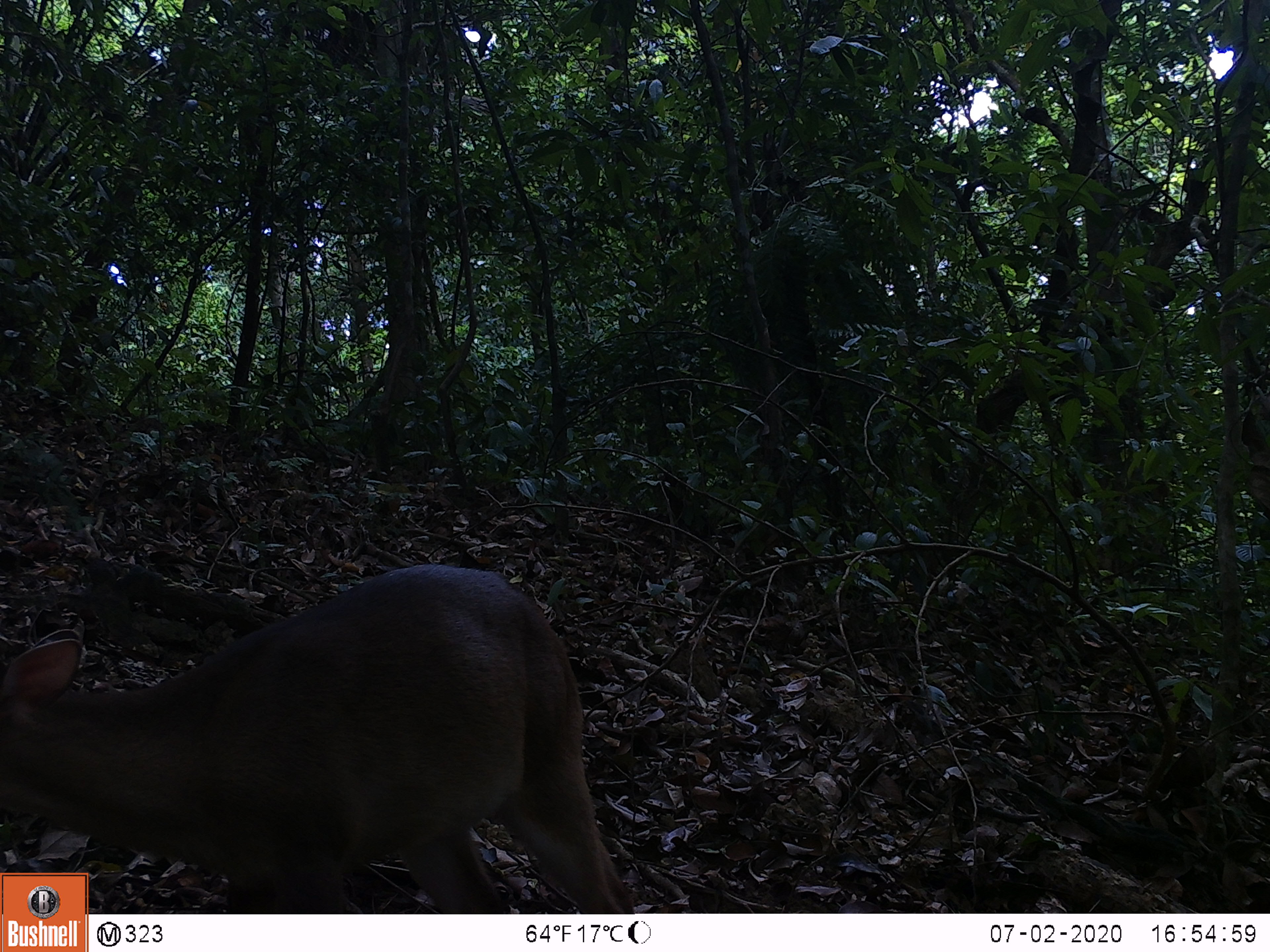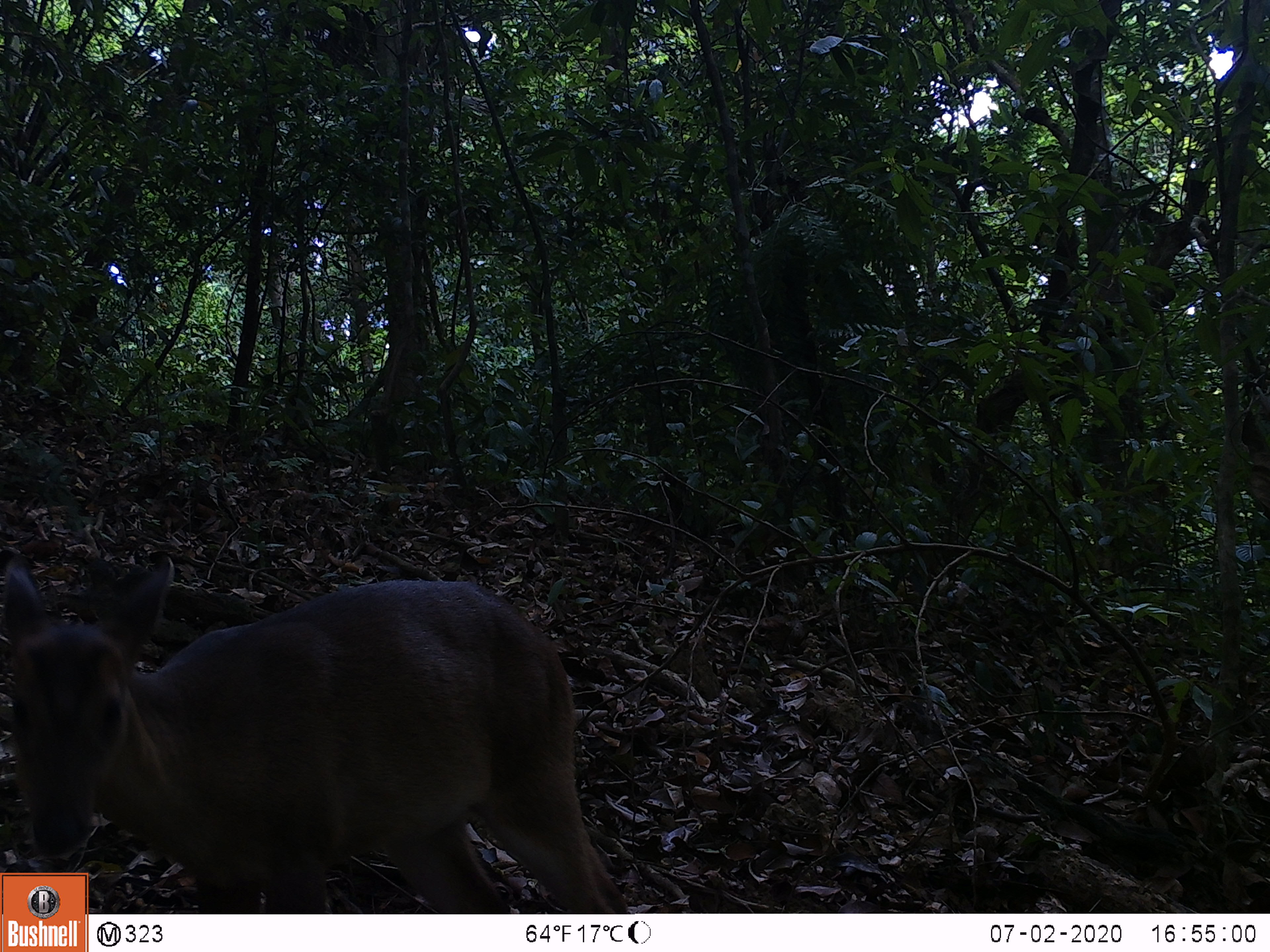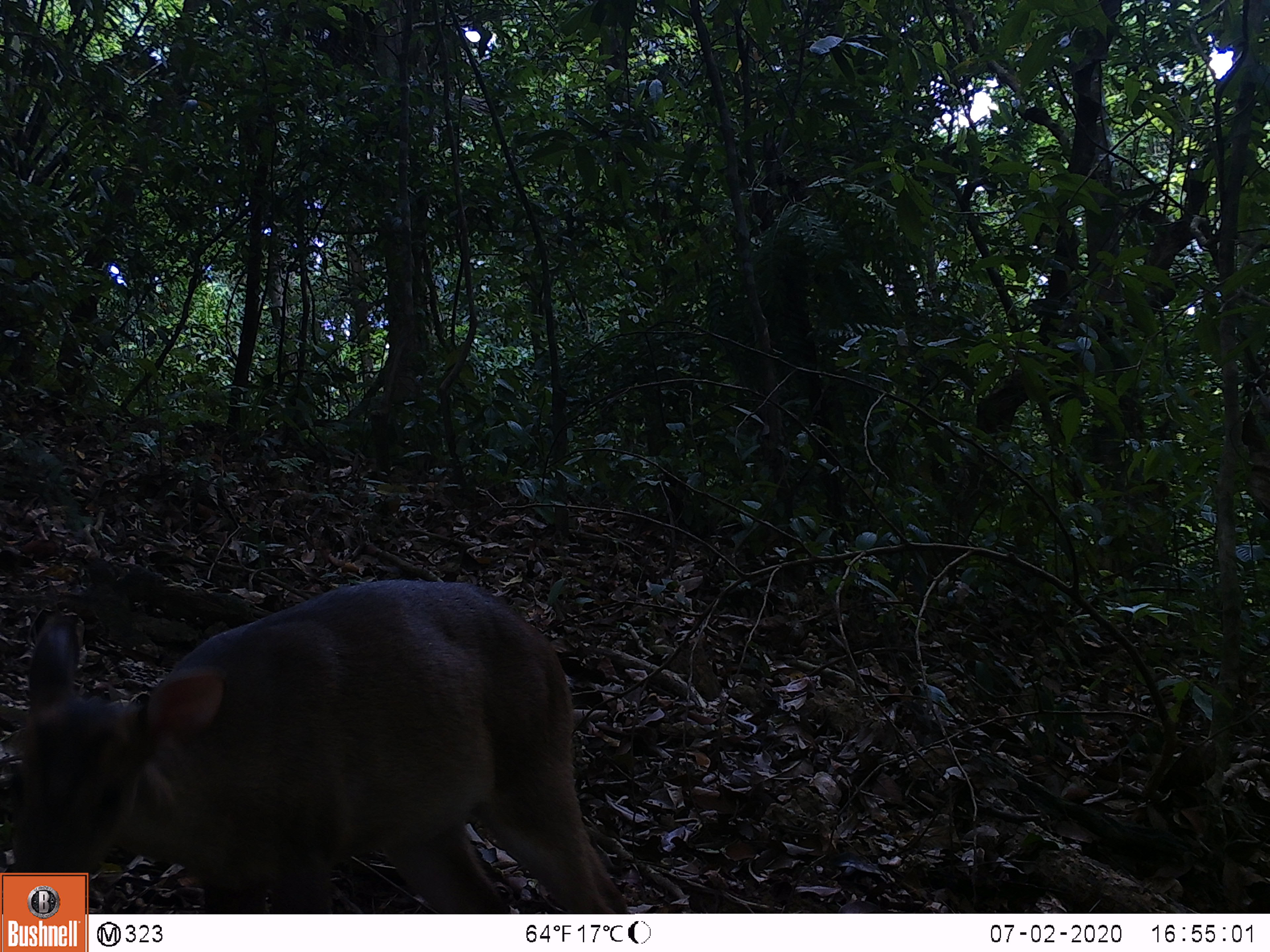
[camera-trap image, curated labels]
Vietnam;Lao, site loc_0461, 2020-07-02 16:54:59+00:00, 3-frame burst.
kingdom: Animalia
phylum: Chordata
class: Mammalia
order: Artiodactyla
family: Cervidae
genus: Muntiacus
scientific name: Muntiacus vuquangensis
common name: large-antlered muntjac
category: large antlered muntjac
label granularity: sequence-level